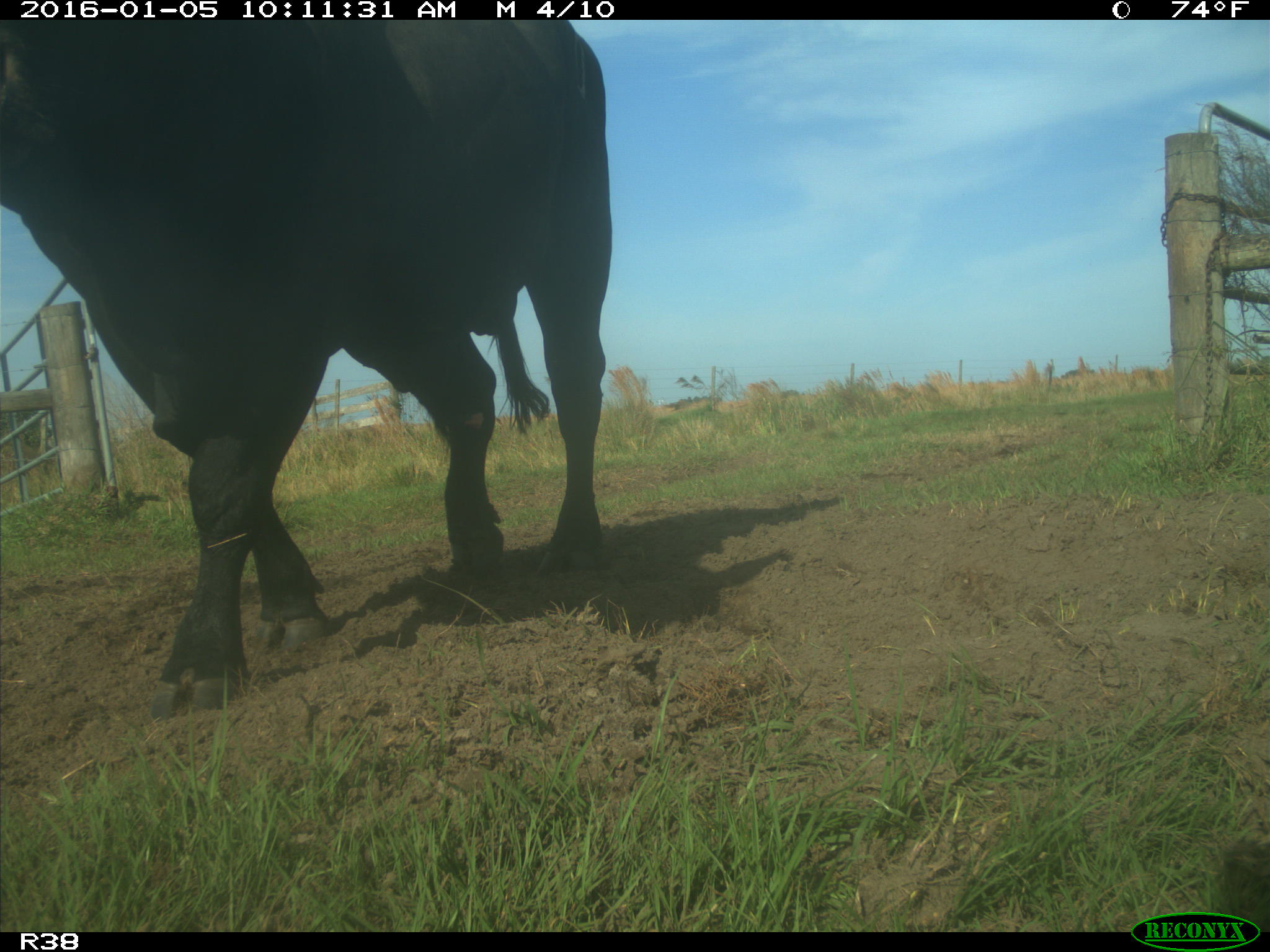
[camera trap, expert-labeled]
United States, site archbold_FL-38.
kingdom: Animalia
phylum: Chordata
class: Mammalia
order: Artiodactyla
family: Bovidae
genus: Bos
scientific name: Bos taurus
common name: domestic cow